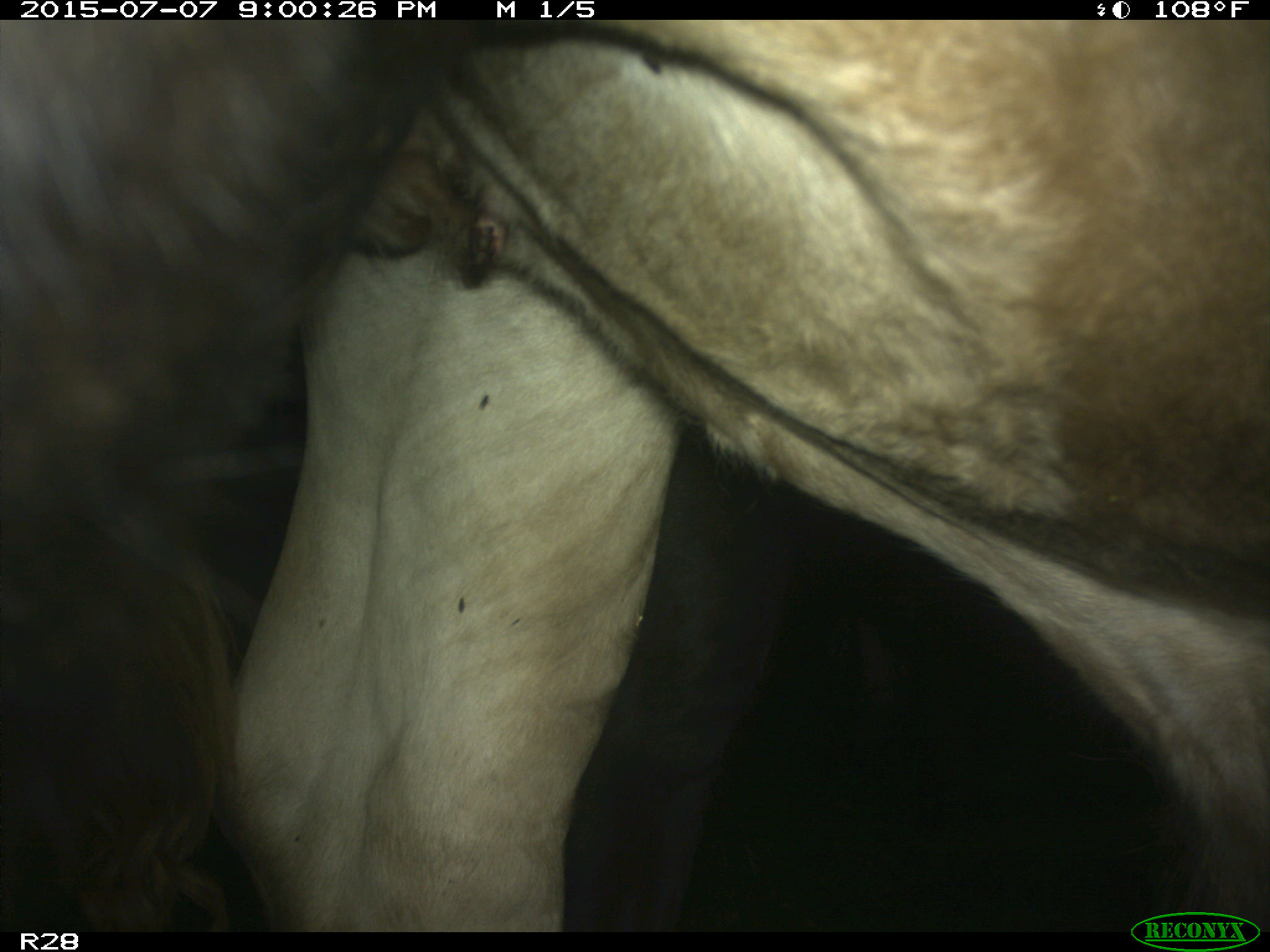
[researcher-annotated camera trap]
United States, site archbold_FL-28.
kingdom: Animalia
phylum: Chordata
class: Mammalia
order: Artiodactyla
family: Bovidae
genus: Bos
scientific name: Bos taurus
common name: domestic cow